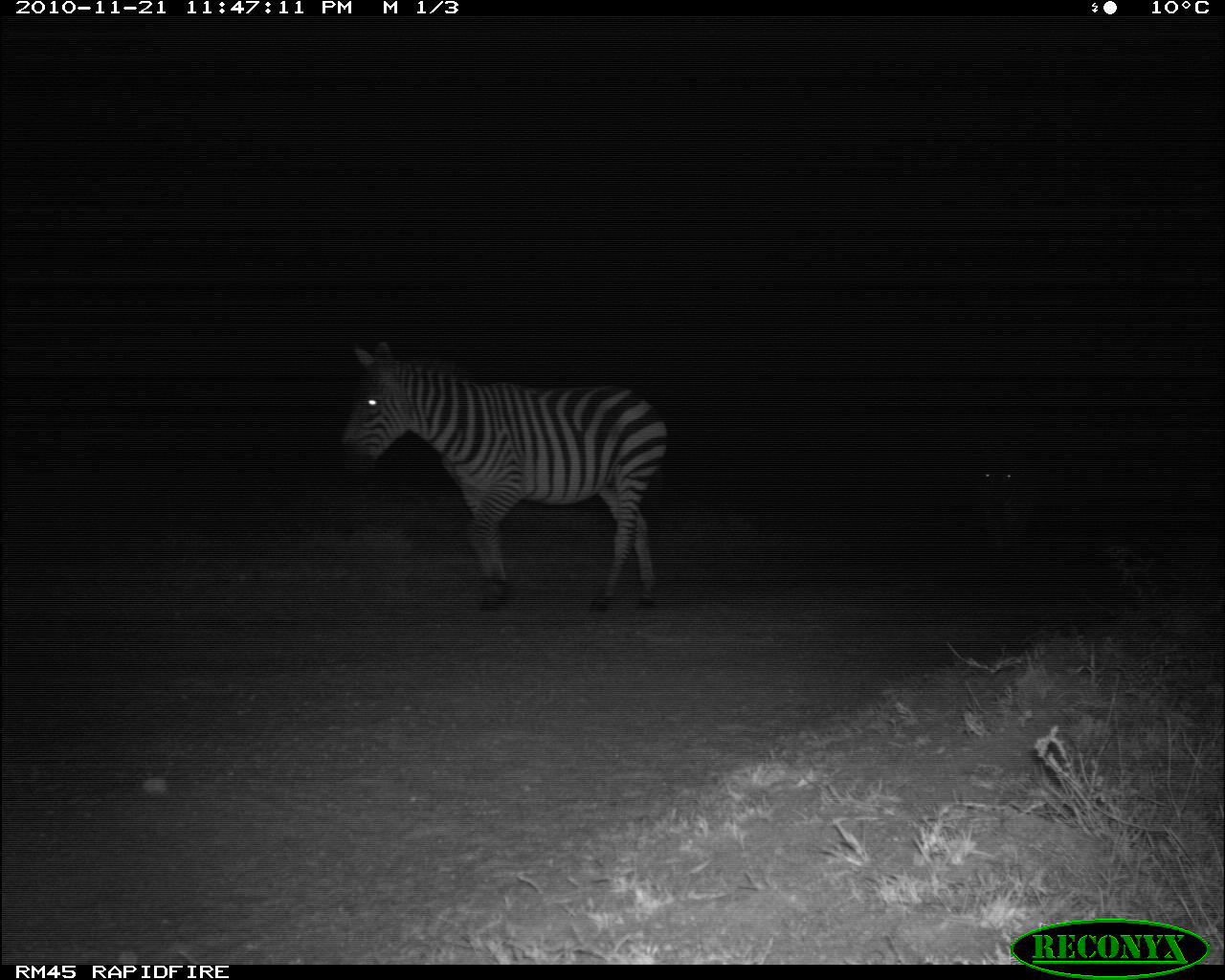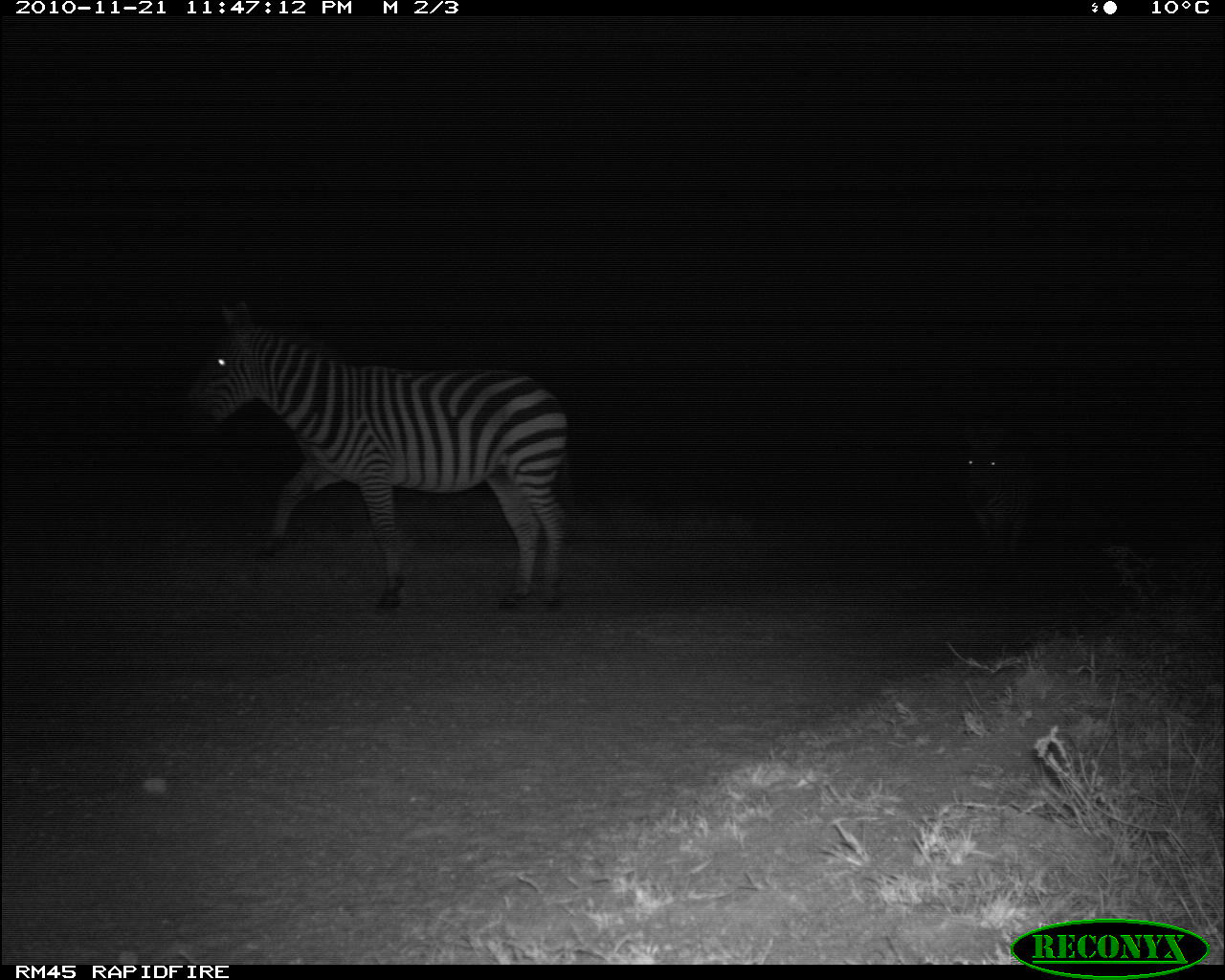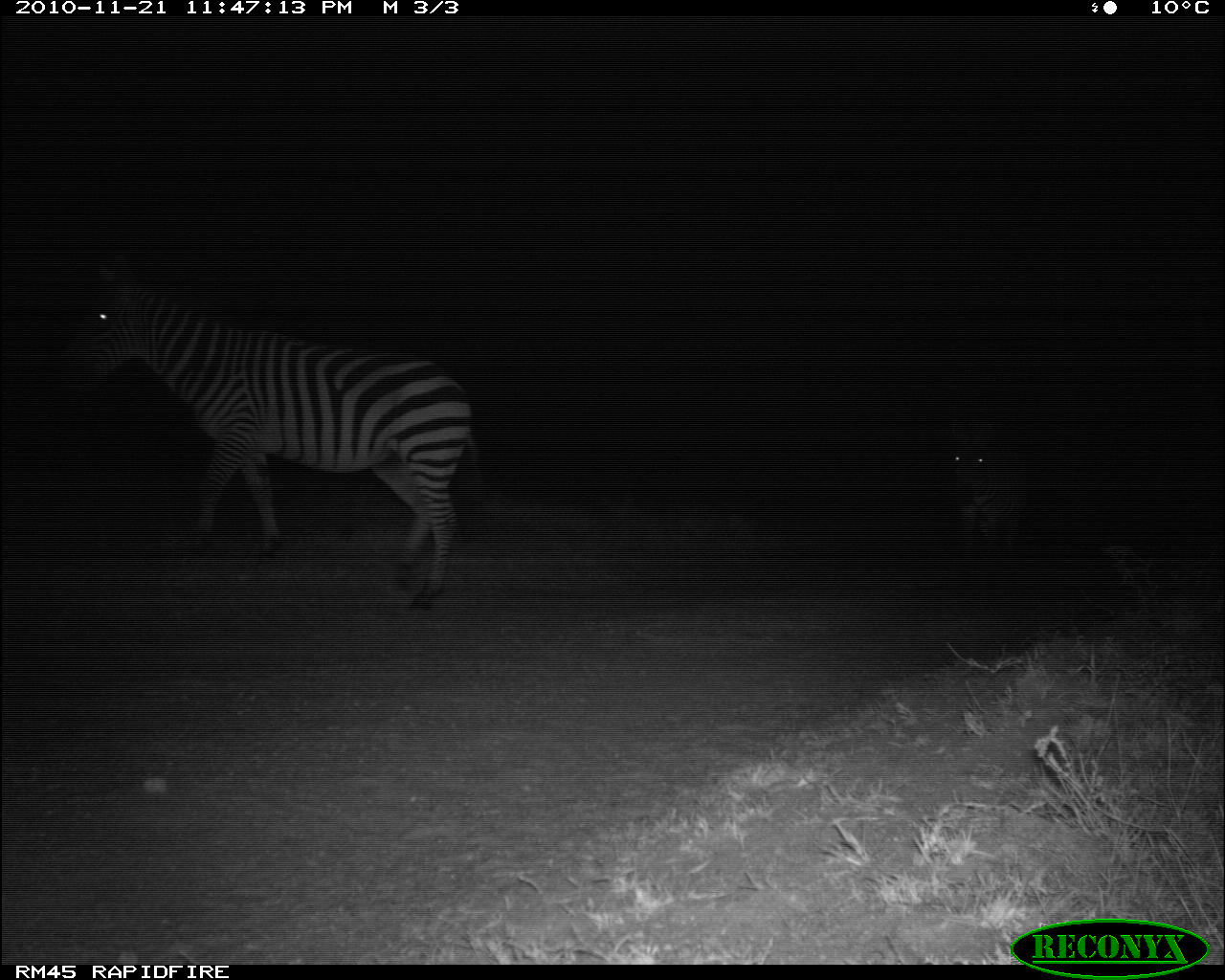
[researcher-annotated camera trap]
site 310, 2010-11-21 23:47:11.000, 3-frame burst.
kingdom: Animalia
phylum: Chordata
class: Mammalia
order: Perissodactyla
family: Equidae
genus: Equus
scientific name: Equus quagga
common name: plains zebra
Equus quagga (plains zebra), count 2.